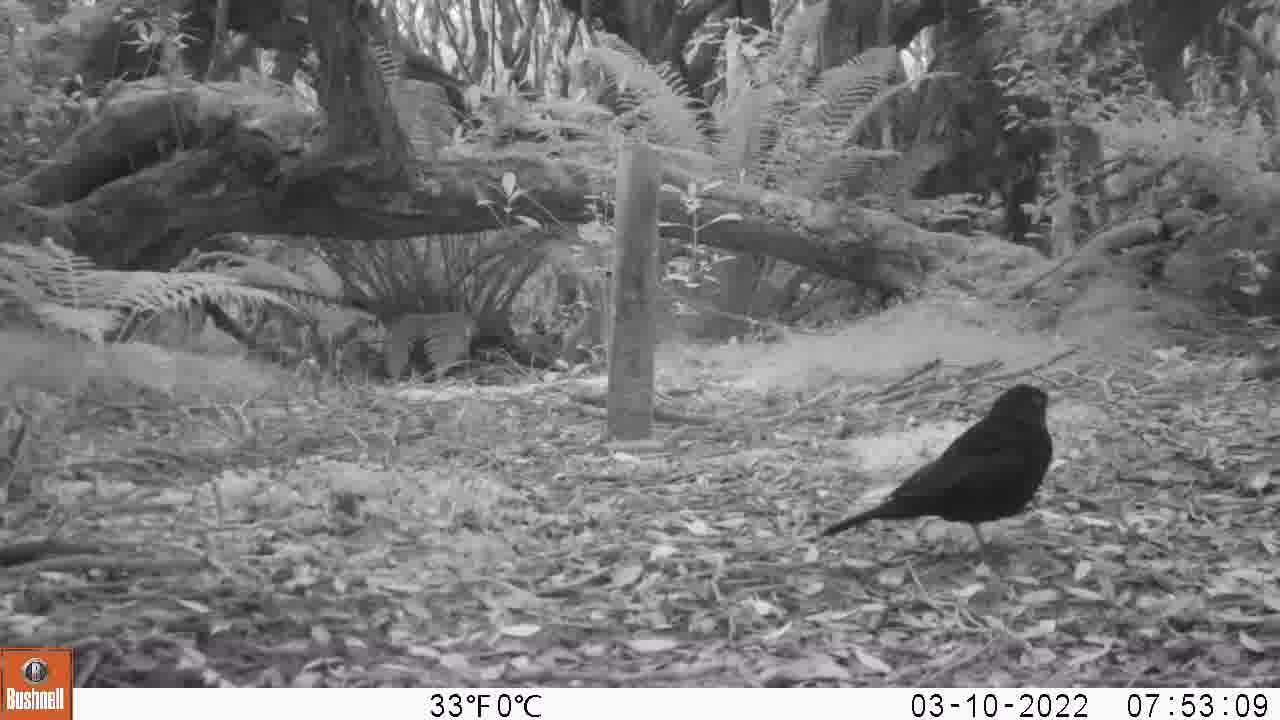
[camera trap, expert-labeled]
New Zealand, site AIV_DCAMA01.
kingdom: Animalia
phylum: Chordata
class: Aves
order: Passeriformes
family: Turdidae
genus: Turdus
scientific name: Turdus merula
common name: eurasian blackbird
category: blackbird